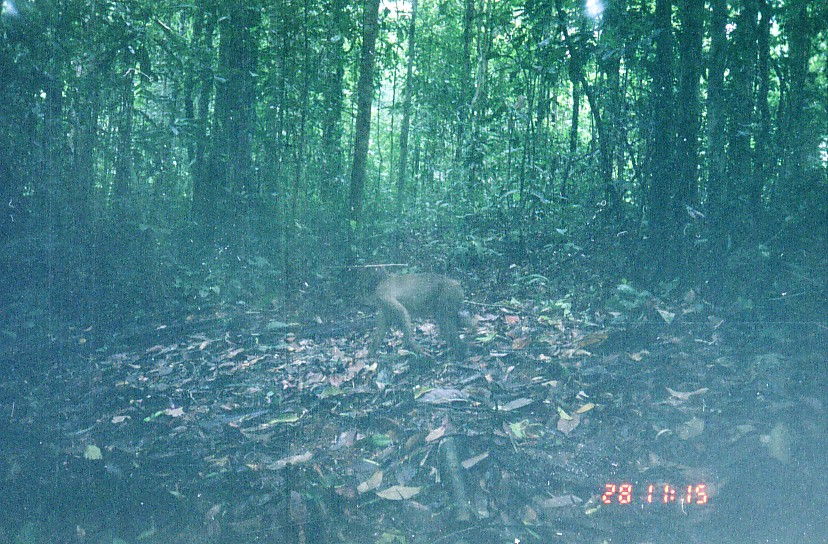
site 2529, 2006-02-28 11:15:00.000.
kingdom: Animalia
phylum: Chordata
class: Mammalia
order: Primates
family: Cercopithecidae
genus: Macaca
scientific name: Macaca nemestrina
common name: southern pig-tailed macaque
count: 1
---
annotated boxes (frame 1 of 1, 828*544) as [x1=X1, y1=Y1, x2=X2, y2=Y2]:
macaca nemestrina: [x1=355, y1=265, x2=475, y2=360]